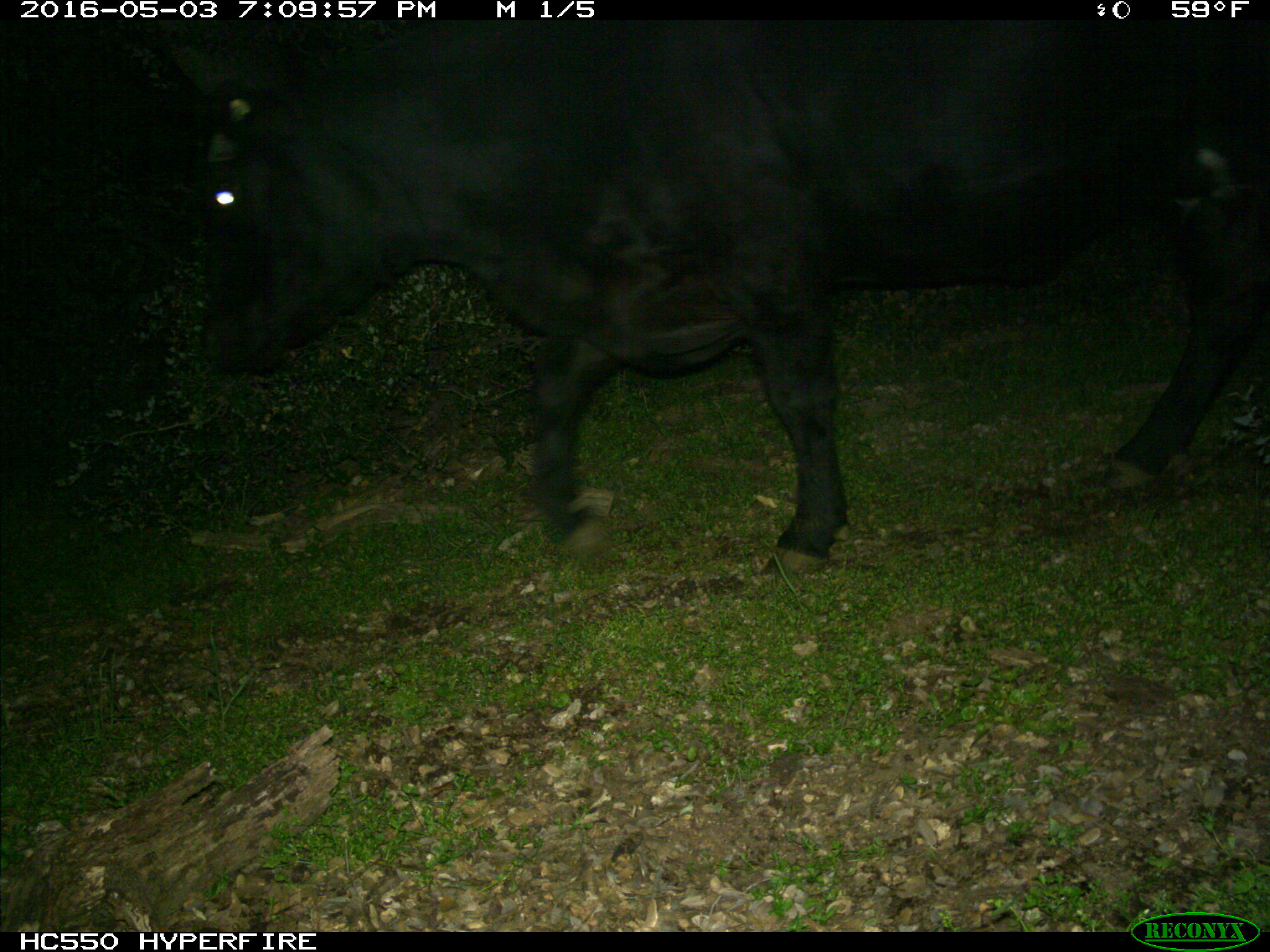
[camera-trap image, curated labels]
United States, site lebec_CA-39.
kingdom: Animalia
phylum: Chordata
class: Mammalia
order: Artiodactyla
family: Bovidae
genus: Bos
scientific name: Bos taurus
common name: domestic cow